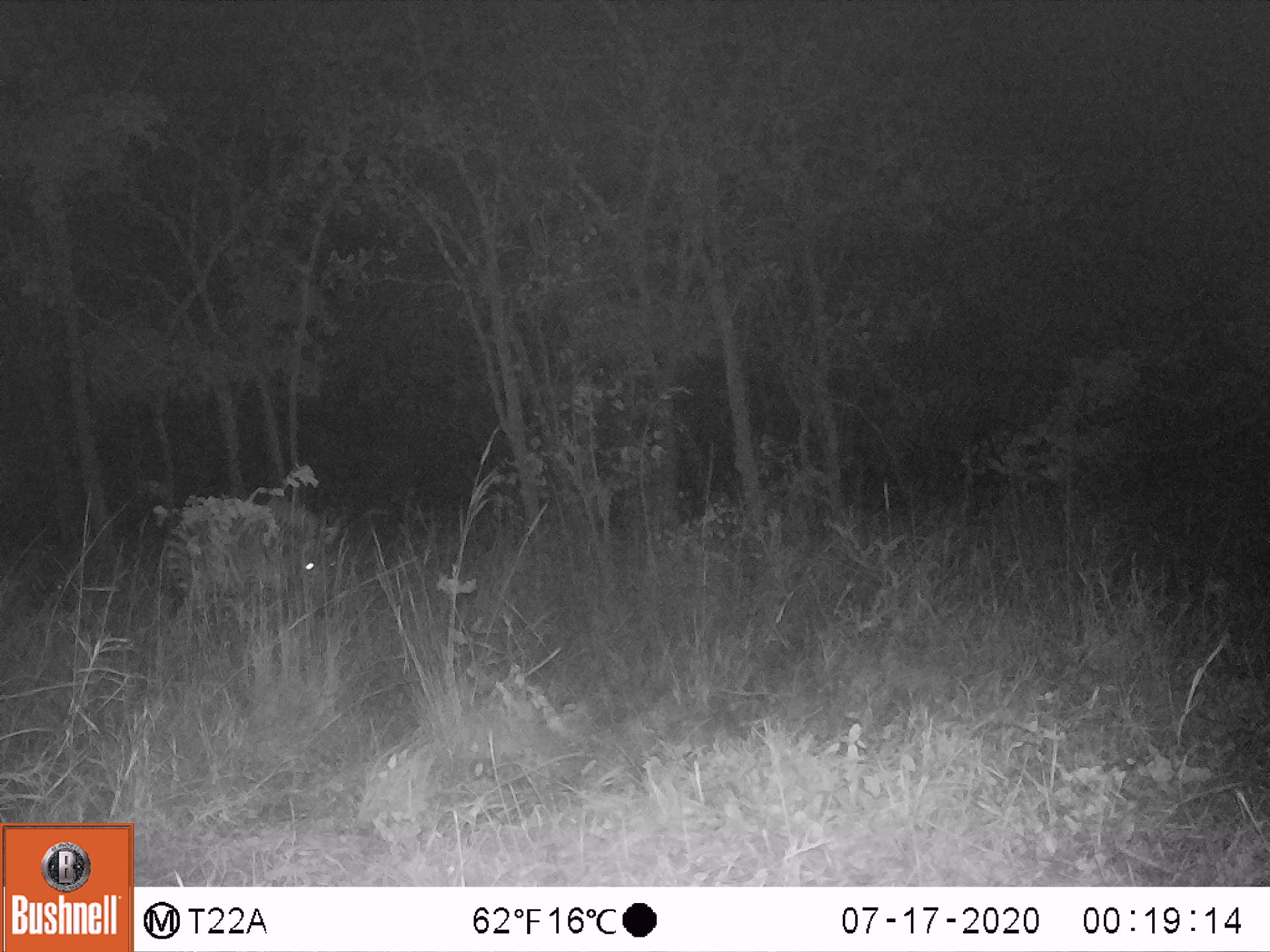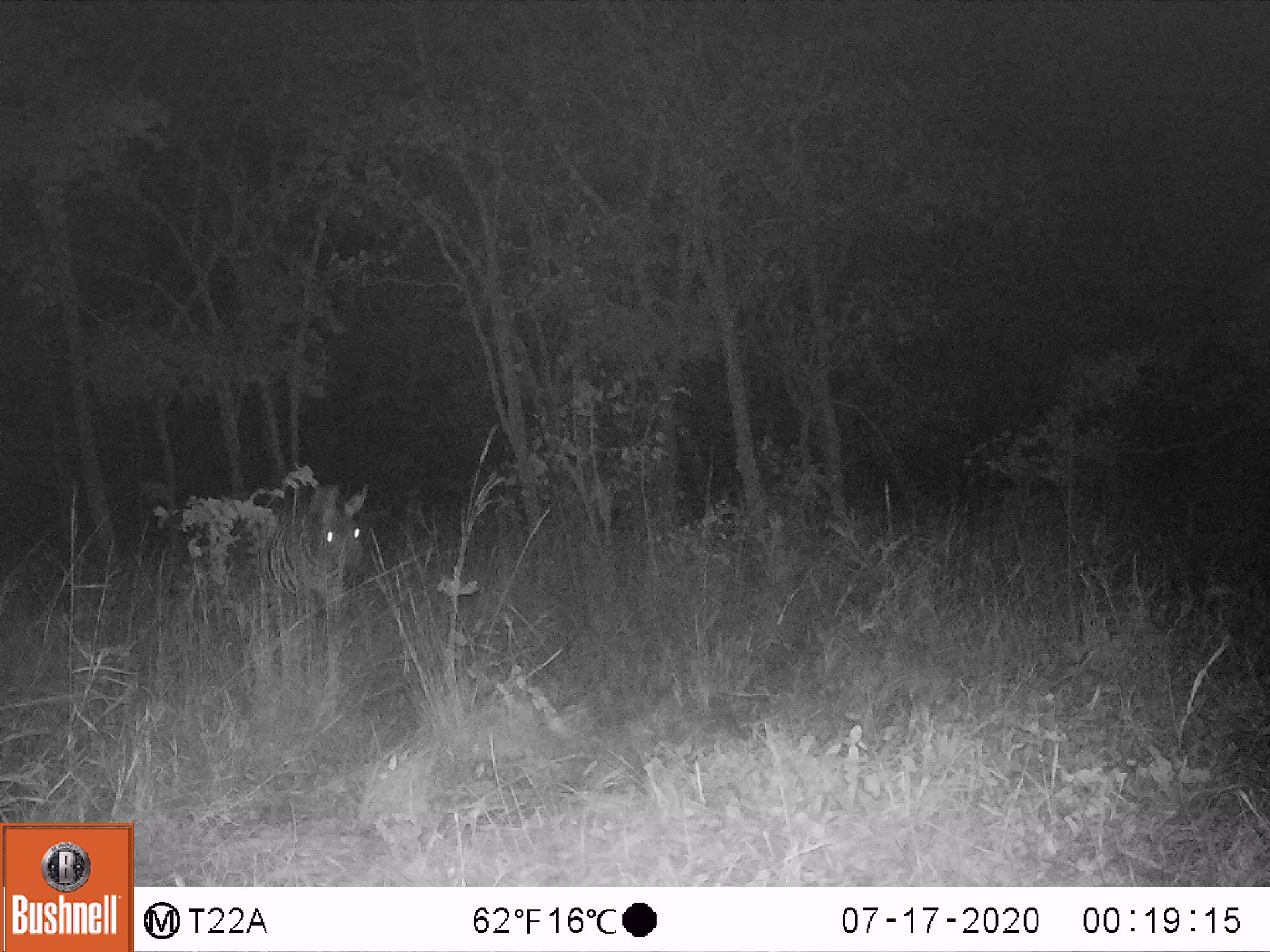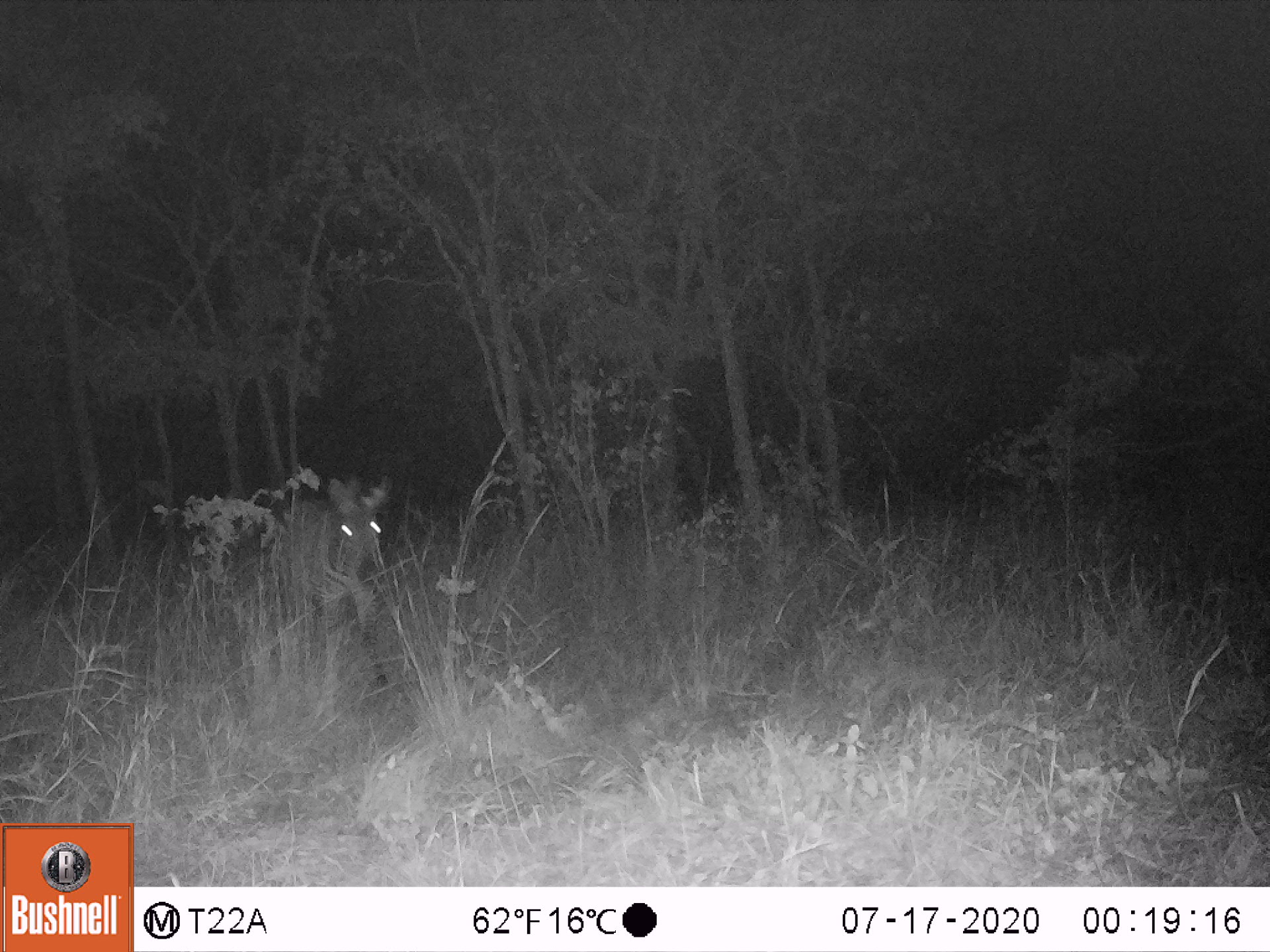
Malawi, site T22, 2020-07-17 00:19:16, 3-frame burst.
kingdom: Animalia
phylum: Chordata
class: Mammalia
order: Perissodactyla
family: Equidae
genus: Equus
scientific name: Equus quagga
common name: plains zebra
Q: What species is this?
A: Plains zebra (Equus quagga).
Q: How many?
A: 1.